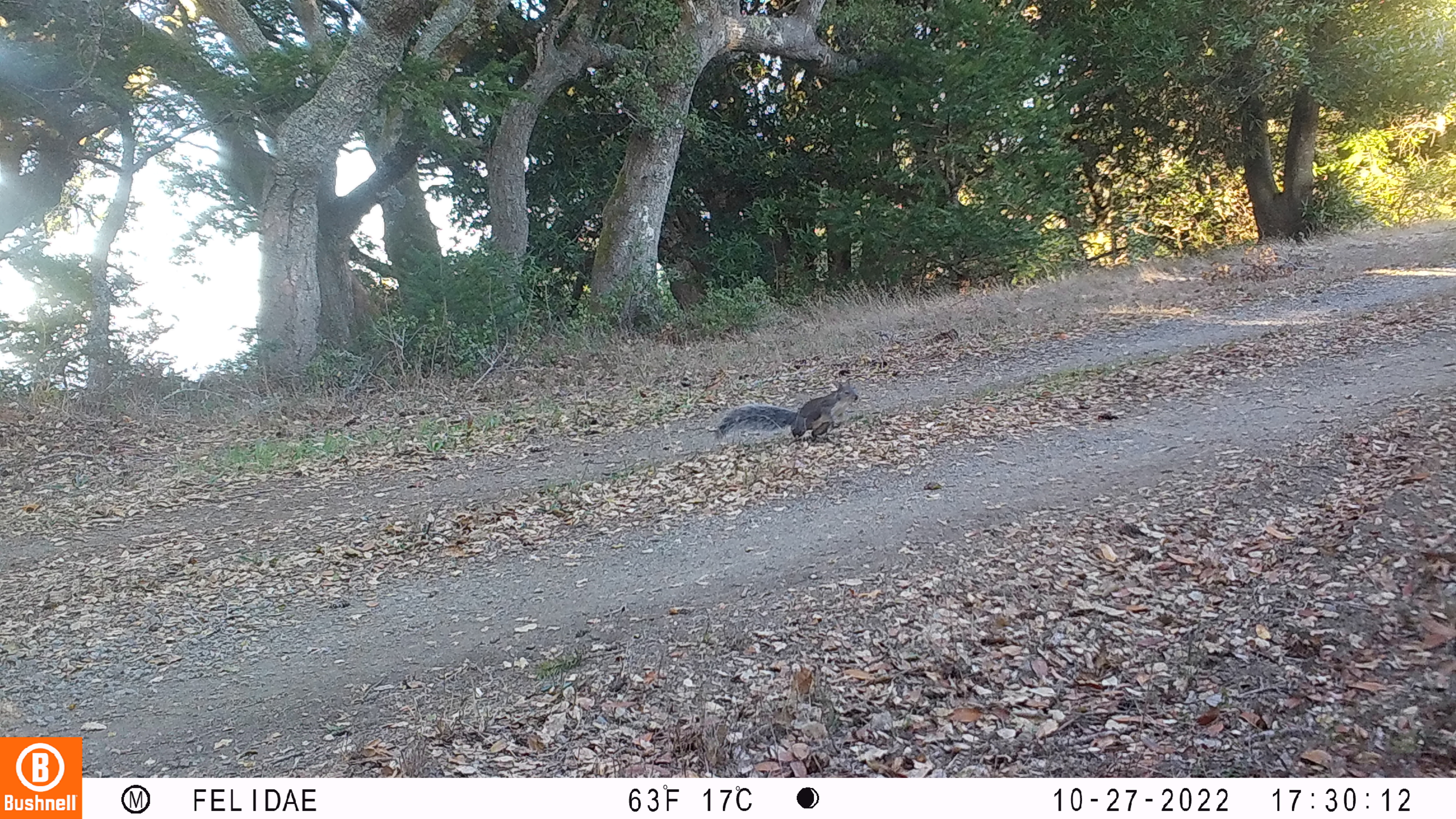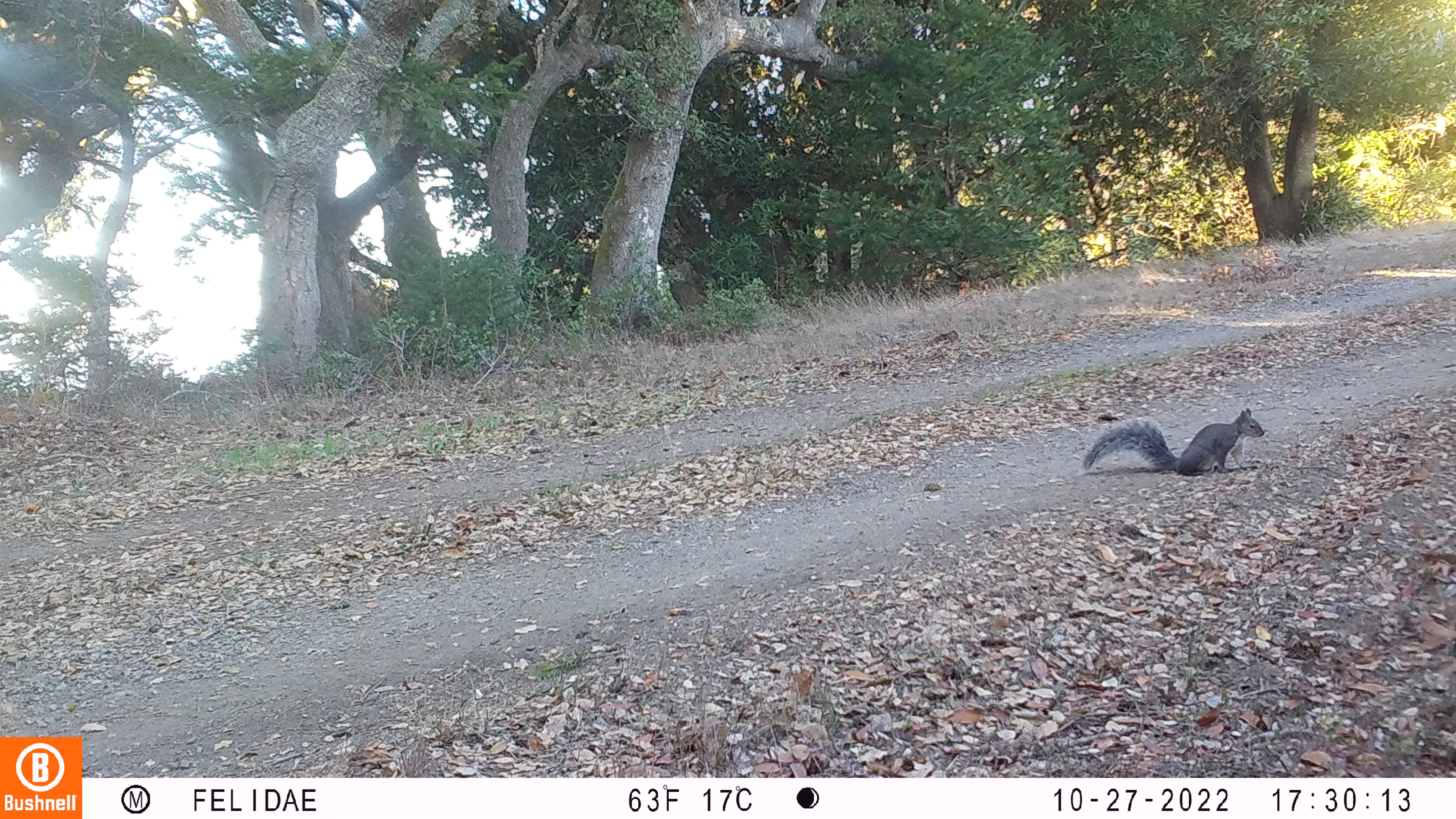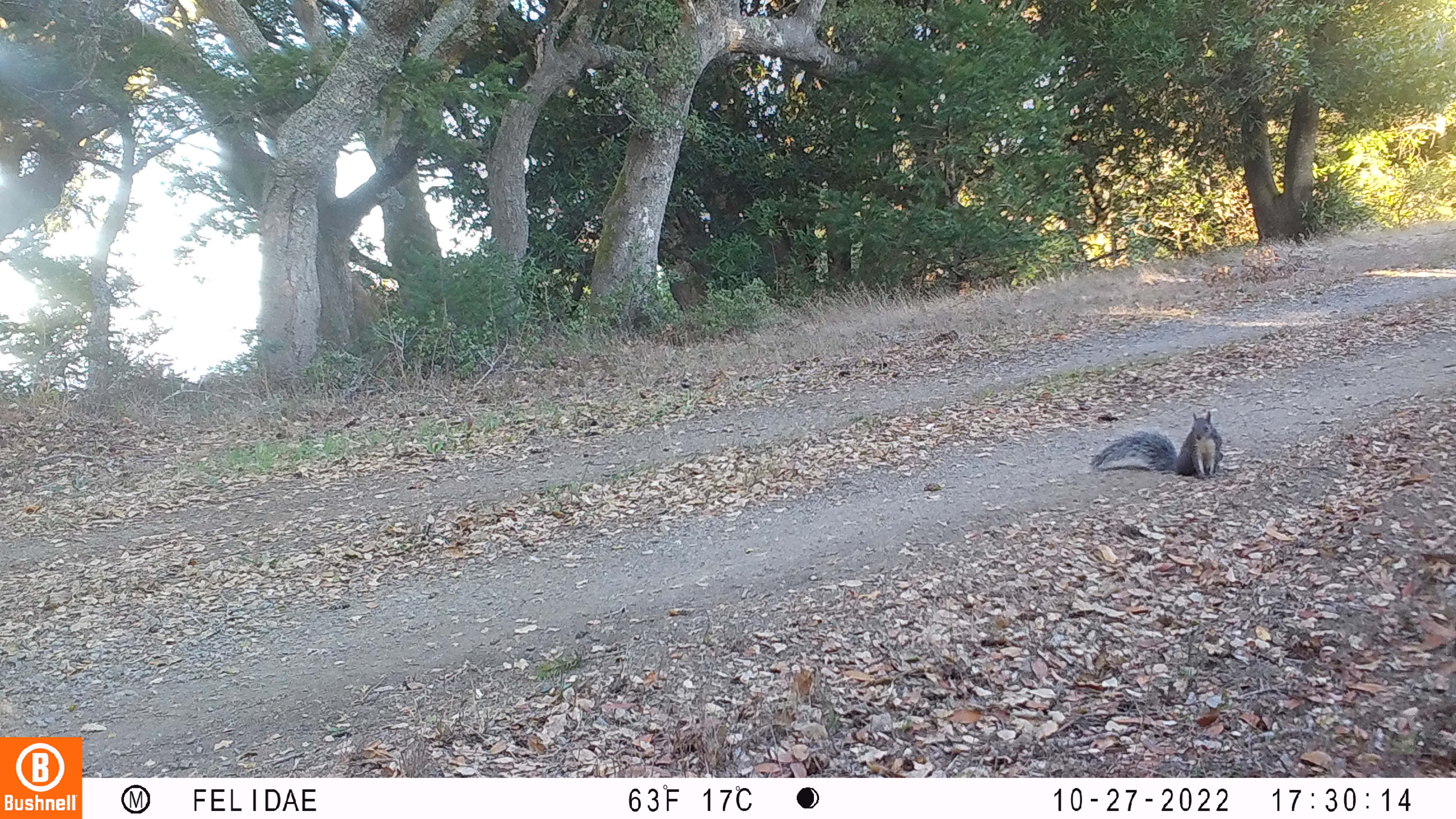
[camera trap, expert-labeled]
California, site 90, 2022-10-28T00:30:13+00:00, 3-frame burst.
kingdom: Animalia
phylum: Chordata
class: Mammalia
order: Rodentia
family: Sciuridae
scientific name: Sciuridae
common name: squirrel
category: unknown squirrel